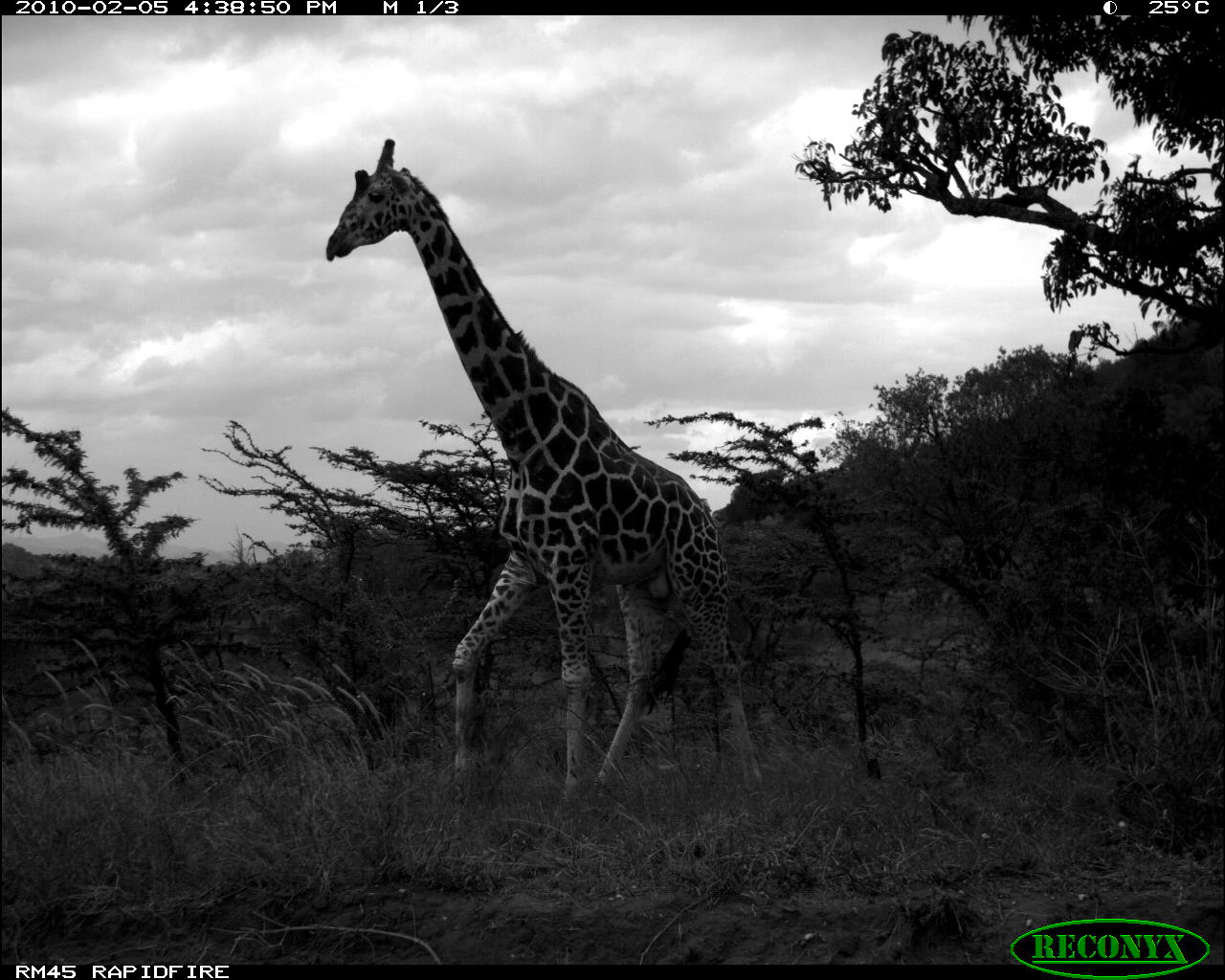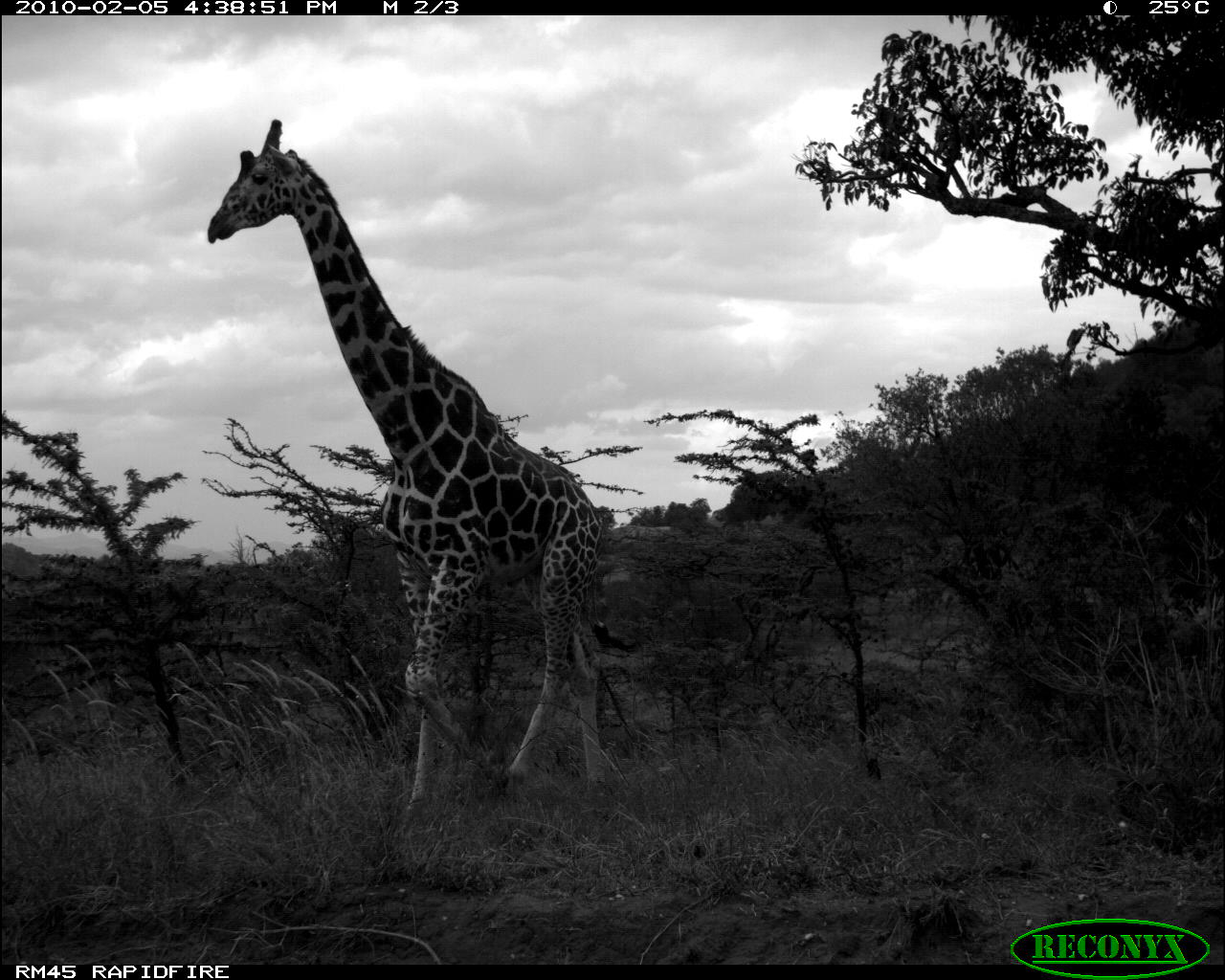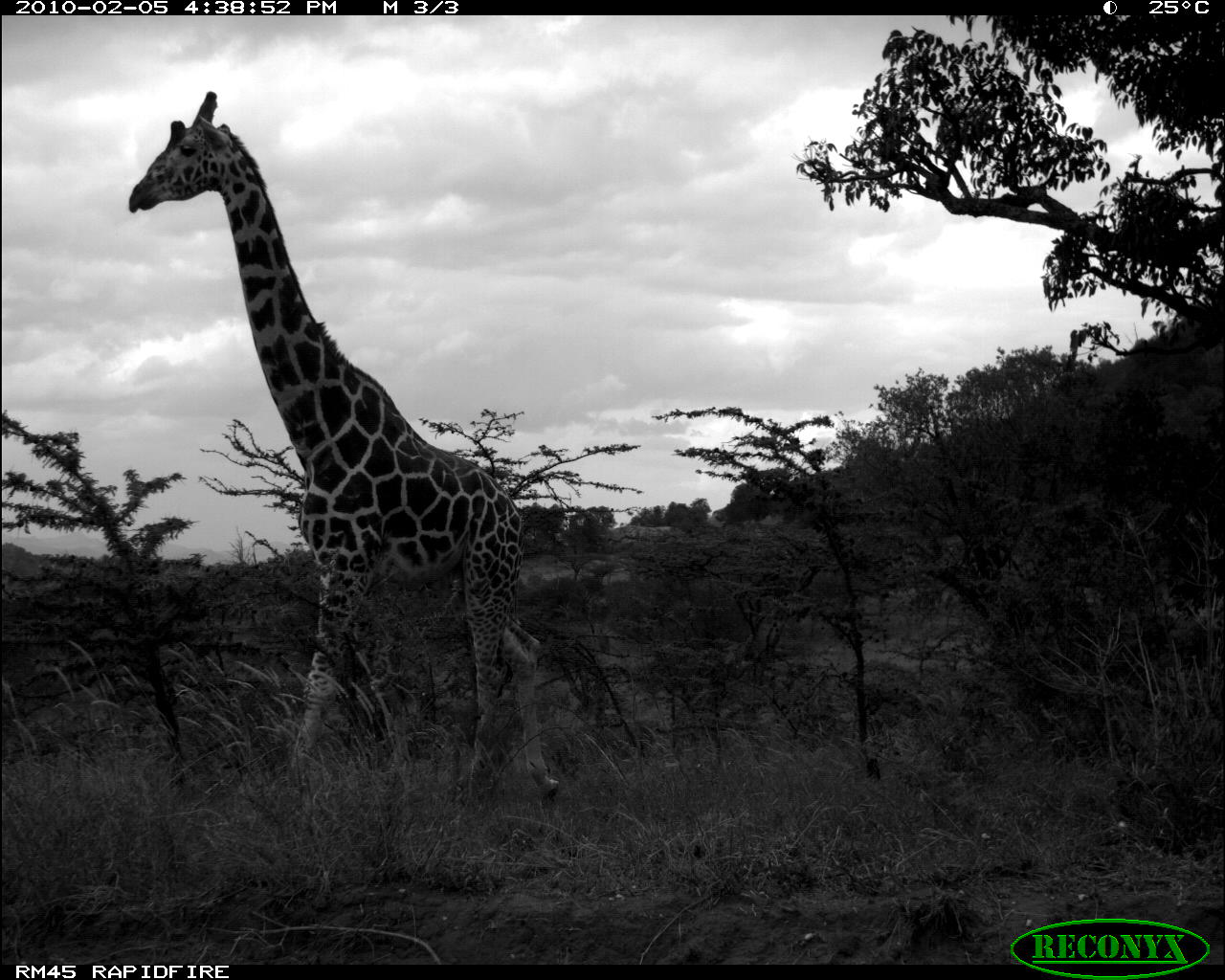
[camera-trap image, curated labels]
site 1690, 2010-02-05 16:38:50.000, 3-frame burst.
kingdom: Animalia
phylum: Chordata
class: Mammalia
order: Artiodactyla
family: Giraffidae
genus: Giraffa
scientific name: Giraffa camelopardalis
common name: giraffe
Giraffa camelopardalis (giraffe), count 1.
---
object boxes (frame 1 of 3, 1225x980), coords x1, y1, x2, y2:
giraffa camelopardalis: 322, 136, 763, 835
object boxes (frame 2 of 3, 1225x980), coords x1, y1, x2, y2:
giraffa camelopardalis: 202, 117, 642, 820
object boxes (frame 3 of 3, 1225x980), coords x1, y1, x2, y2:
giraffa camelopardalis: 126, 90, 559, 820